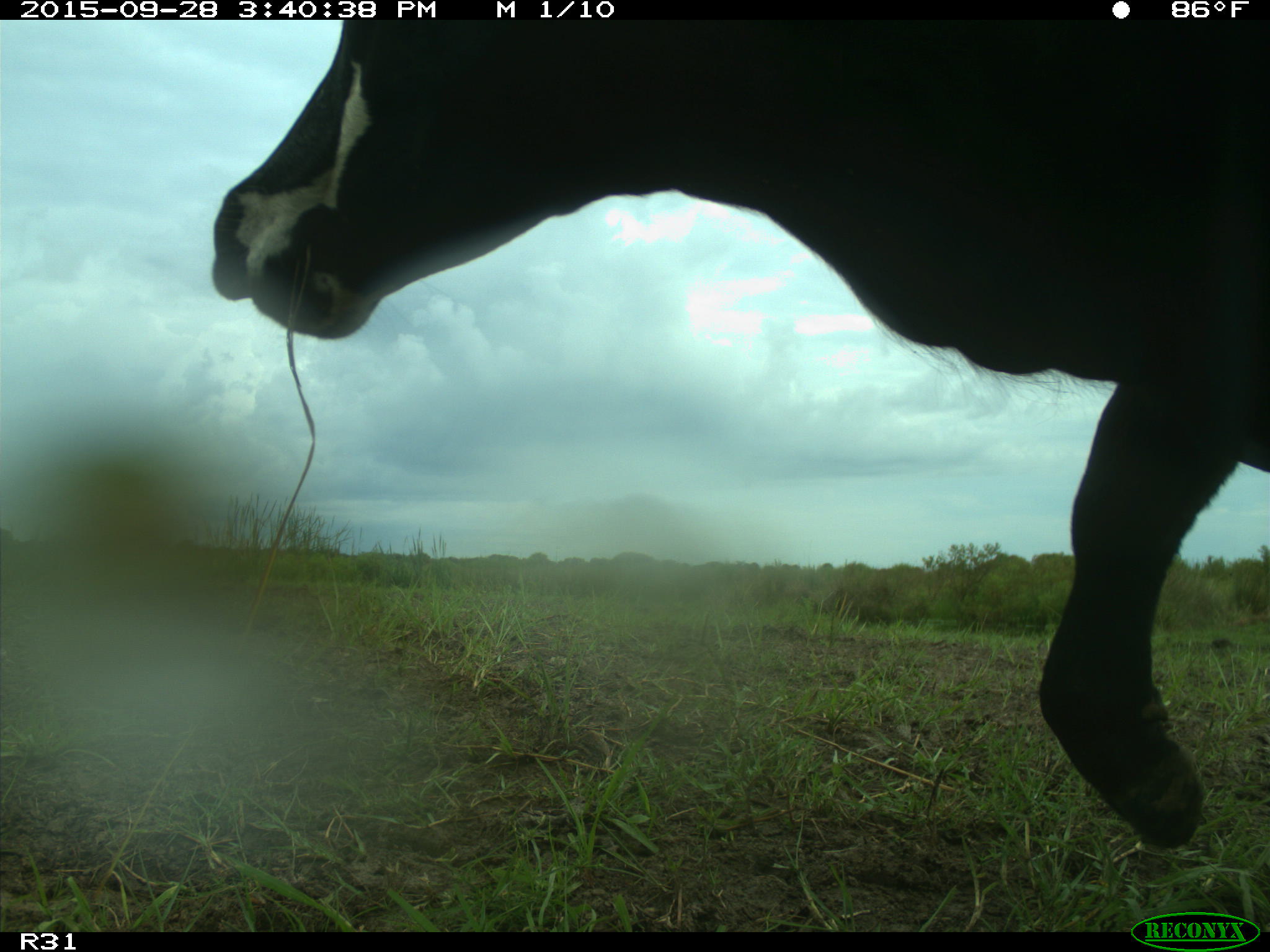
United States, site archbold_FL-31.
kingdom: Animalia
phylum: Chordata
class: Mammalia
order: Artiodactyla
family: Bovidae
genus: Bos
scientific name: Bos taurus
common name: domestic cow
Bos taurus (domestic cow).